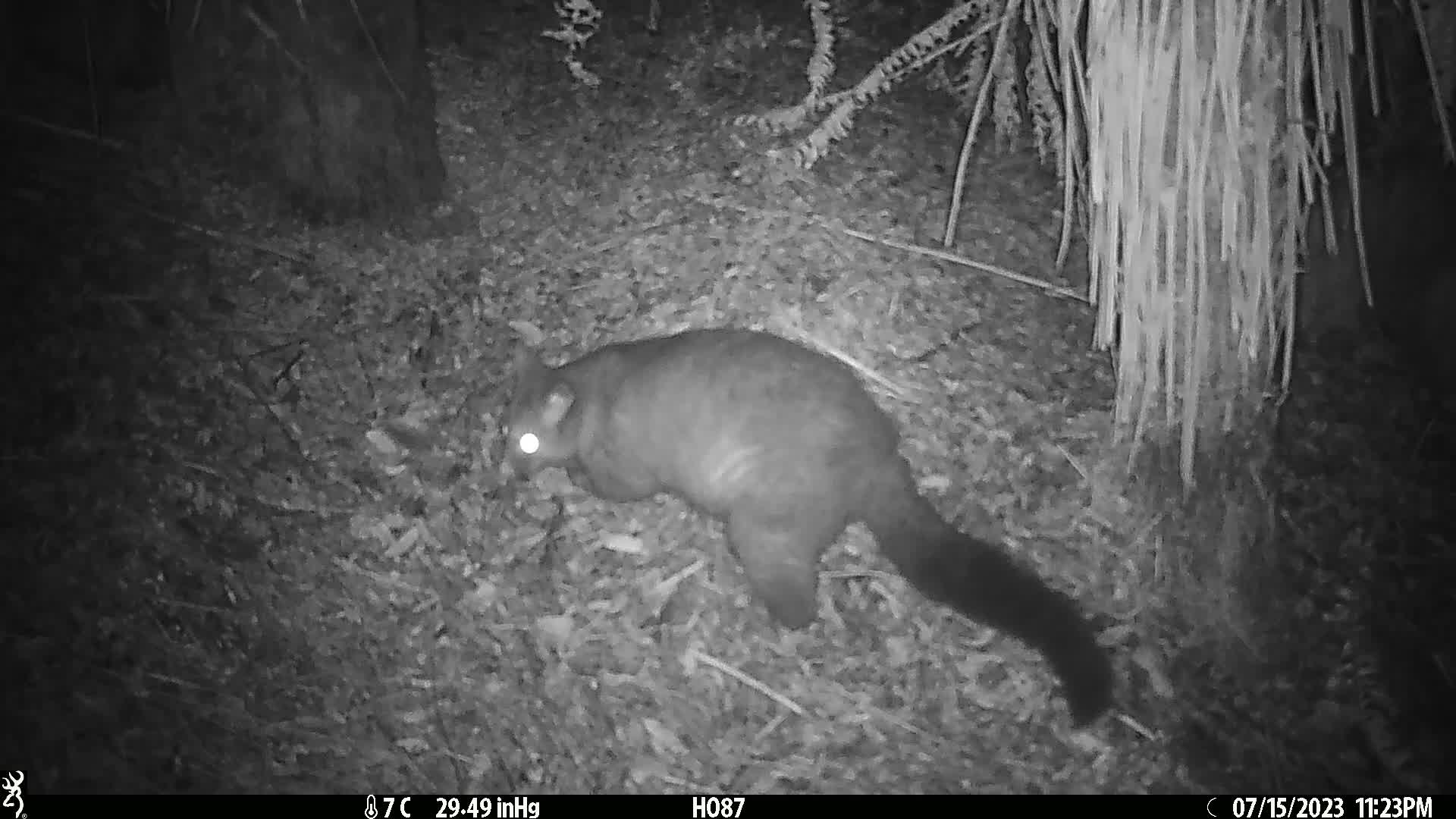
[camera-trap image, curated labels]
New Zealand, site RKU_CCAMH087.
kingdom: Animalia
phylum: Chordata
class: Mammalia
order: Diprotodontia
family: Phalangeridae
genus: Trichosurus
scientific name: Trichosurus vulpecula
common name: common brushtail possum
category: possum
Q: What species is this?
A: Possum (common brushtail possum) (Trichosurus vulpecula).